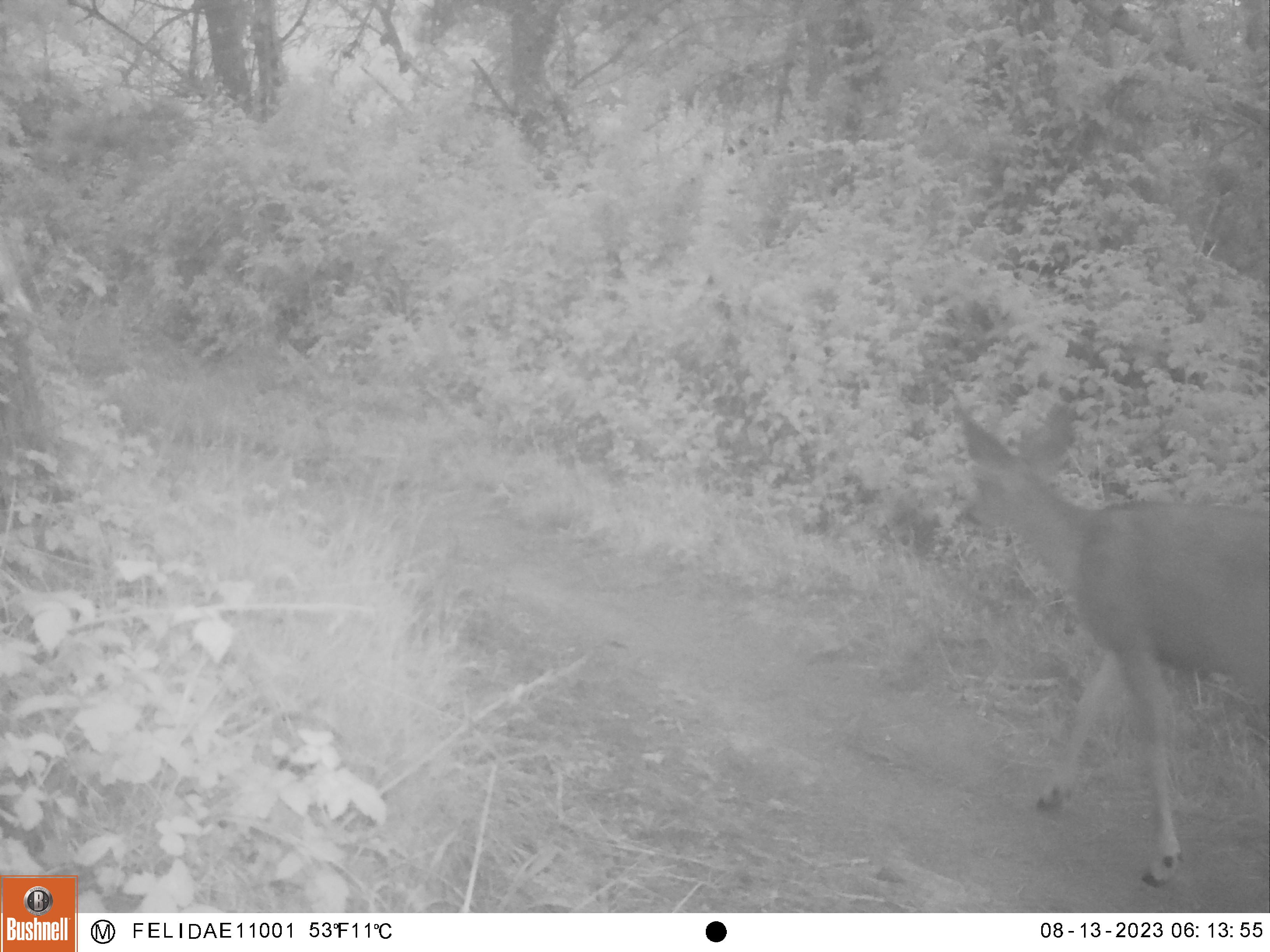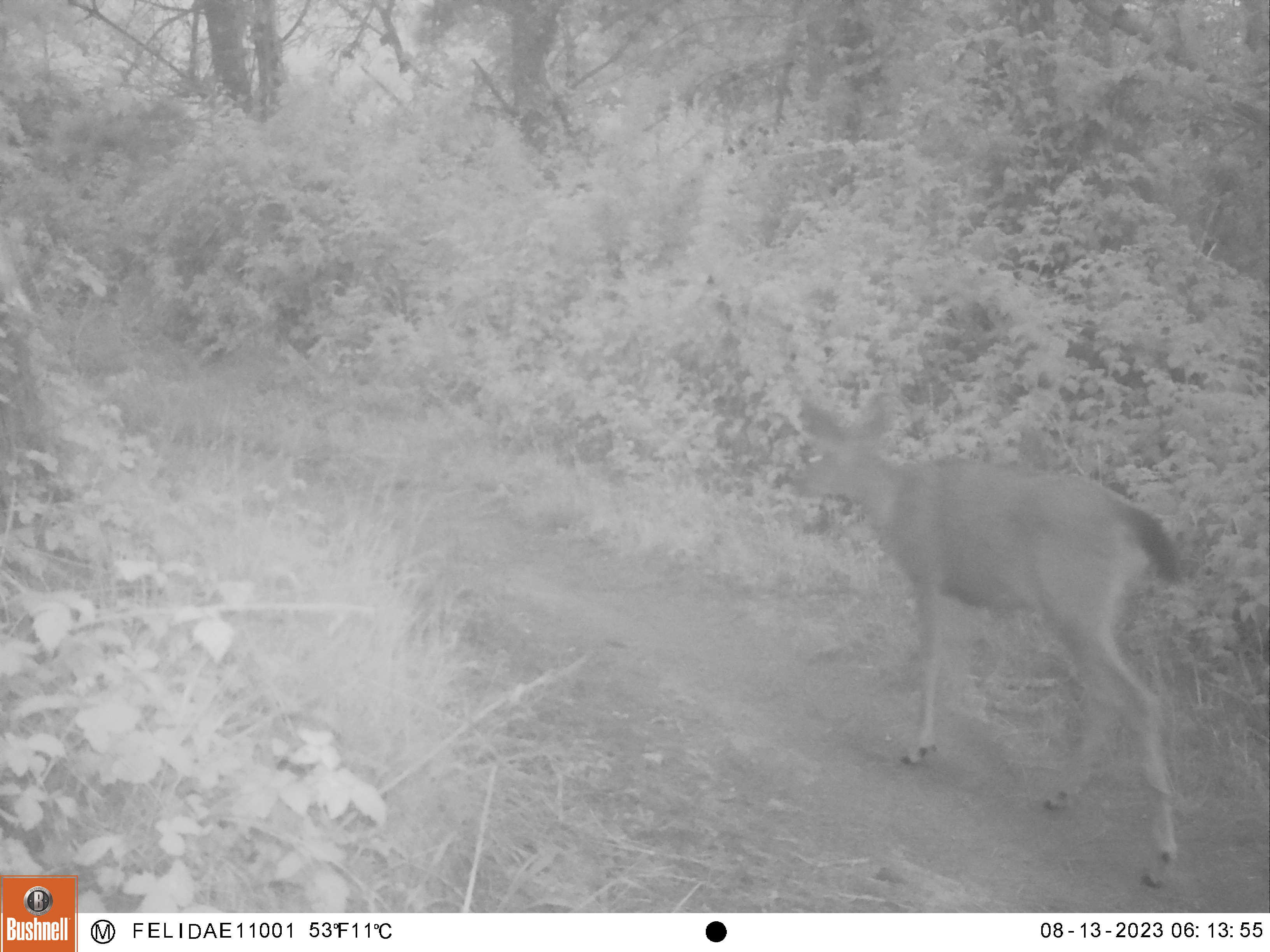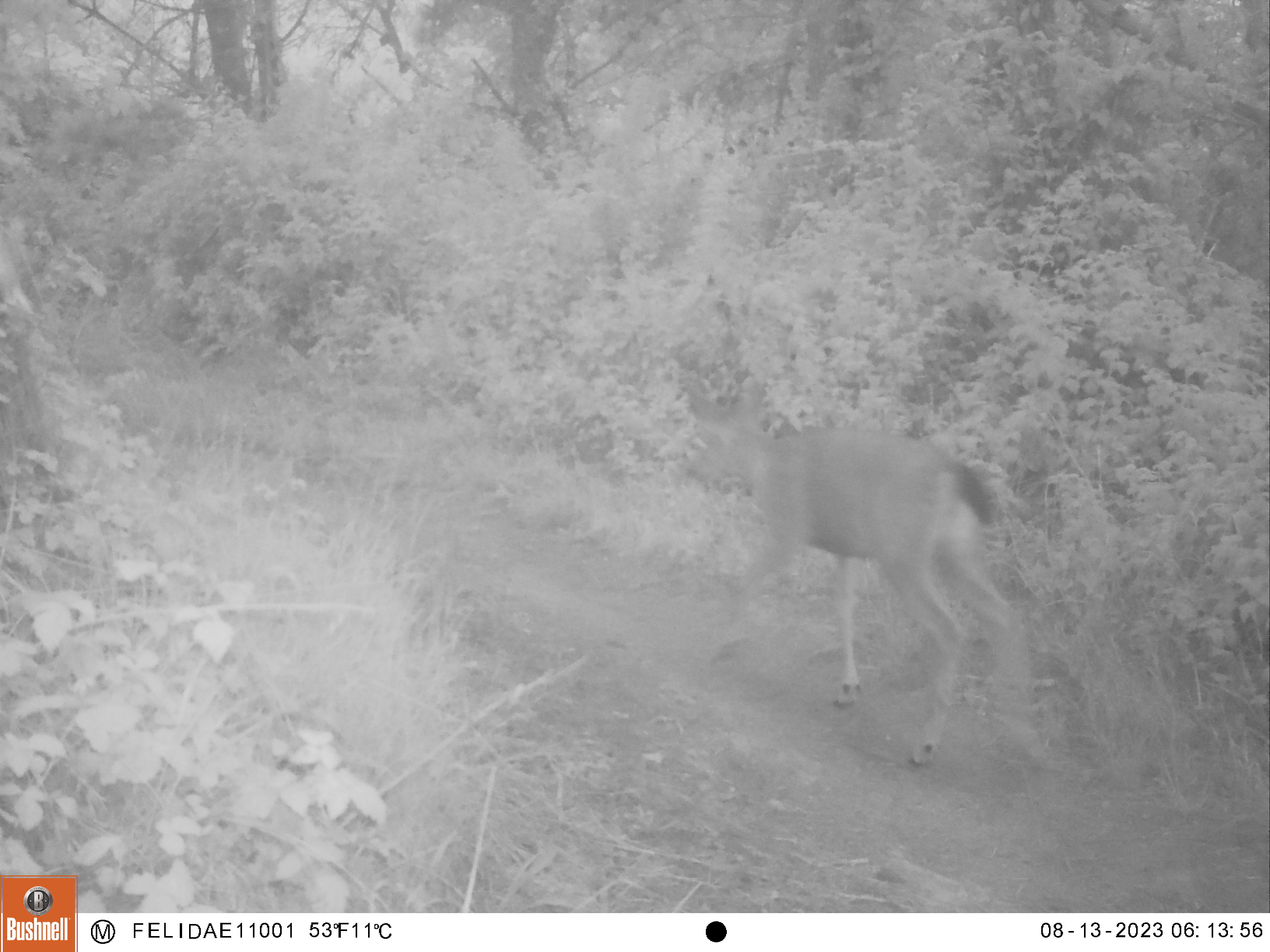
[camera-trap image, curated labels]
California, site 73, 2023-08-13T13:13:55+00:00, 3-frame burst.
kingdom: Animalia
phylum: Chordata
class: Mammalia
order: Artiodactyla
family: Cervidae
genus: Odocoileus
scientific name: Odocoileus hemionus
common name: mule deer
Mule deer (Odocoileus hemionus).